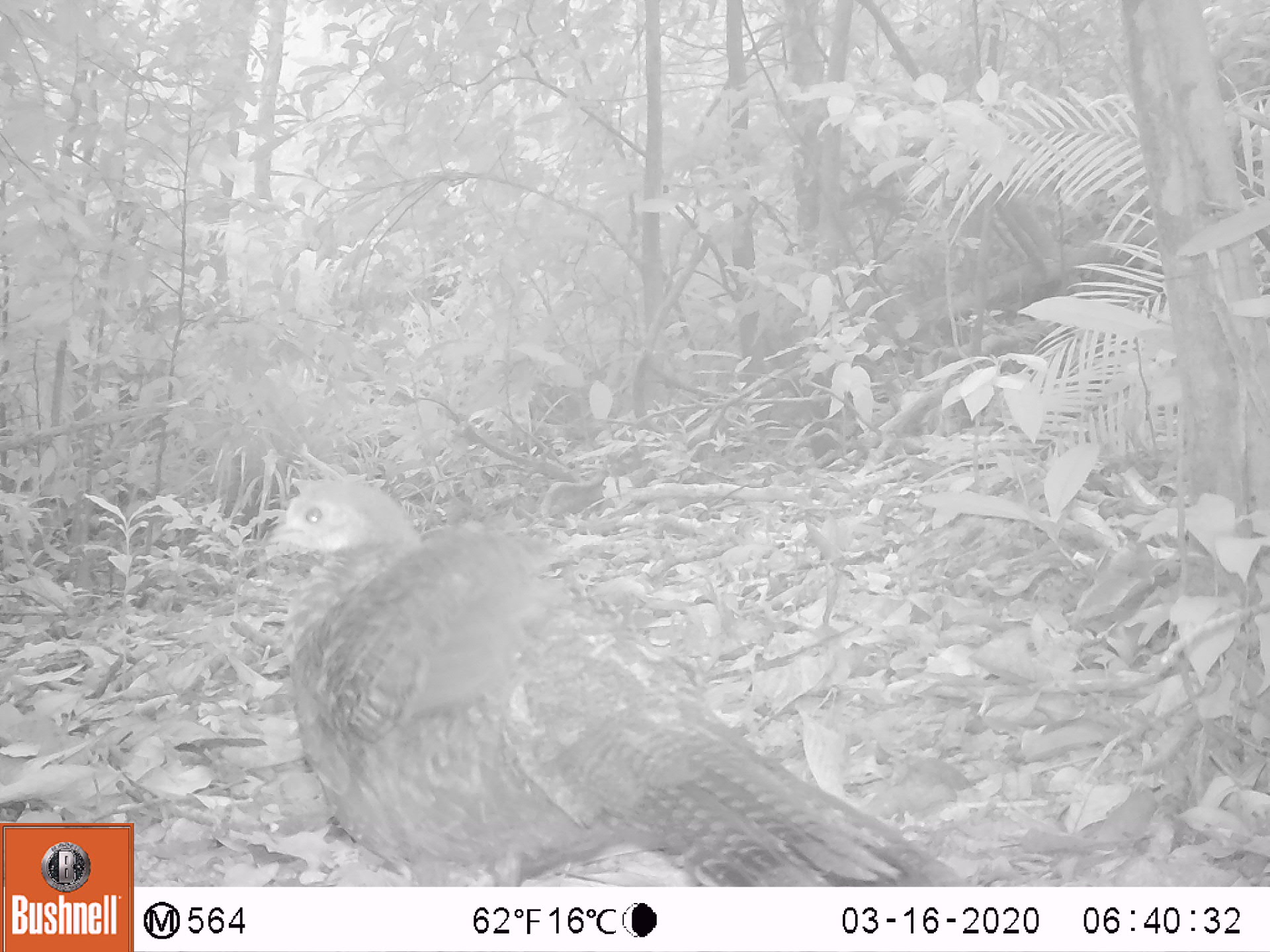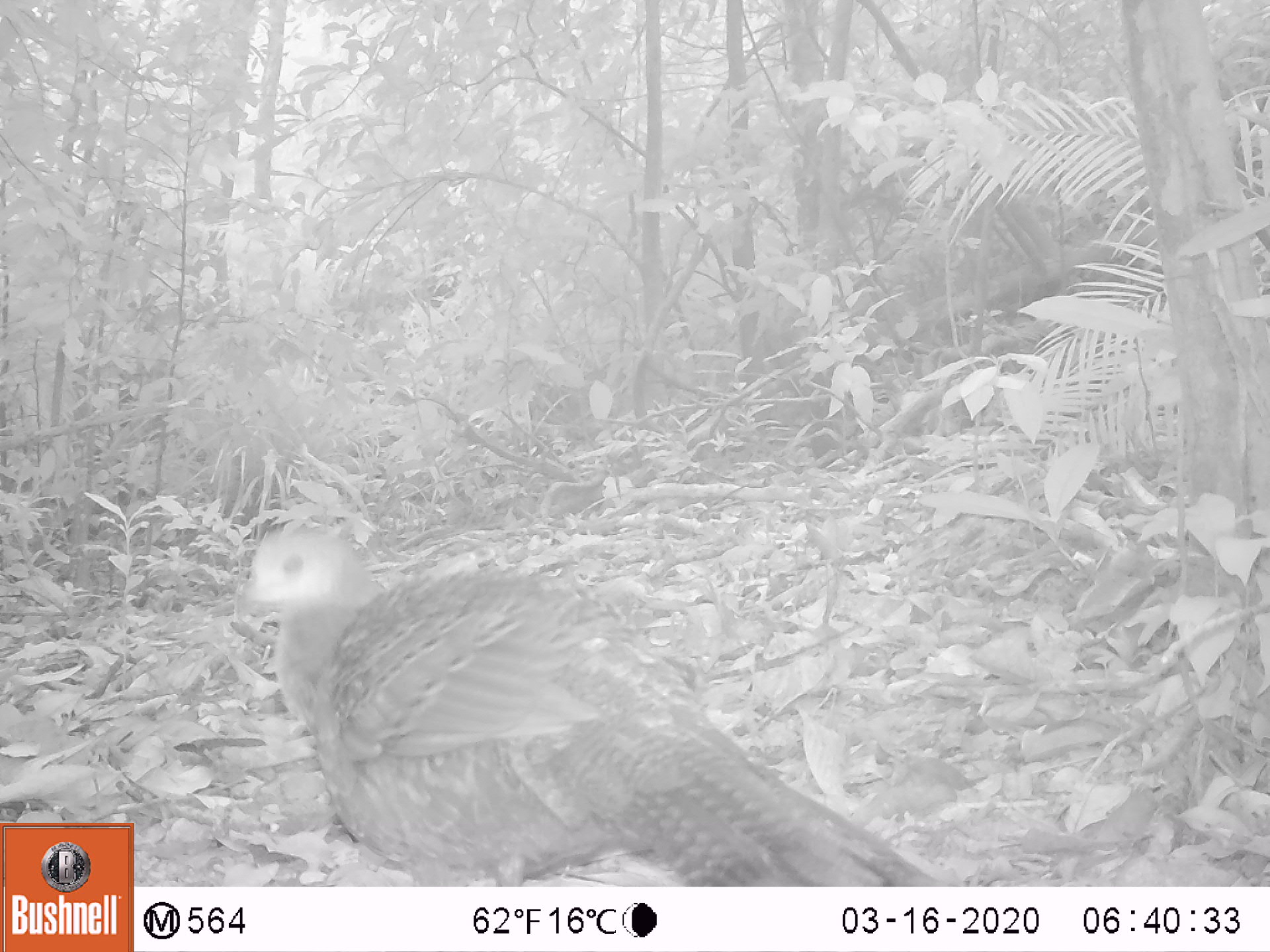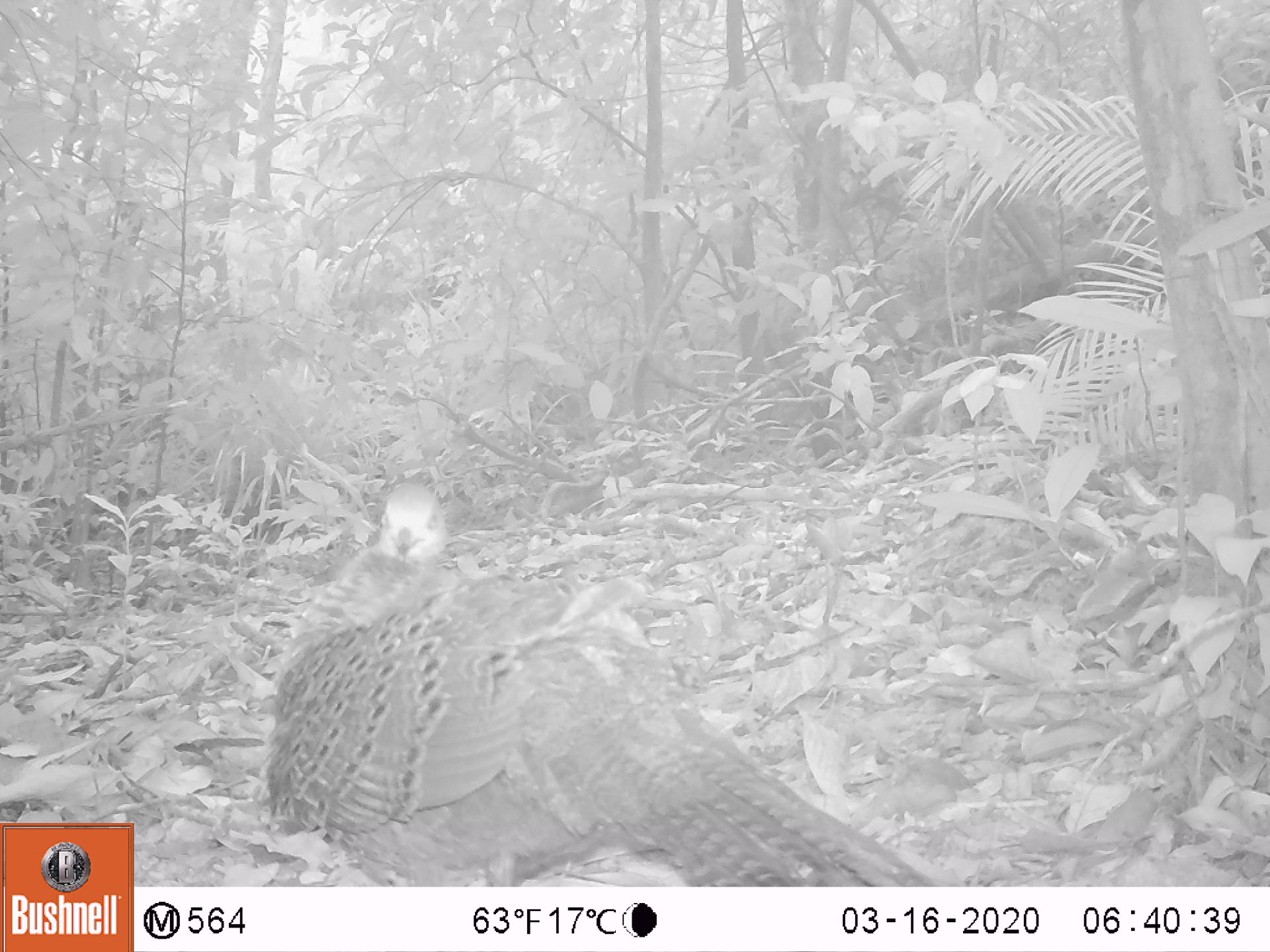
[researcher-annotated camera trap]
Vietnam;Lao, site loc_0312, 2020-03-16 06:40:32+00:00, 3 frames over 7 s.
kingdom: Animalia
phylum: Chordata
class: Aves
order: Galliformes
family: Phasianidae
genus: Polyplectron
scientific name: Polyplectron bicalcaratum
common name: gray peacock-pheasant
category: grey peacock pheasant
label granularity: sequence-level